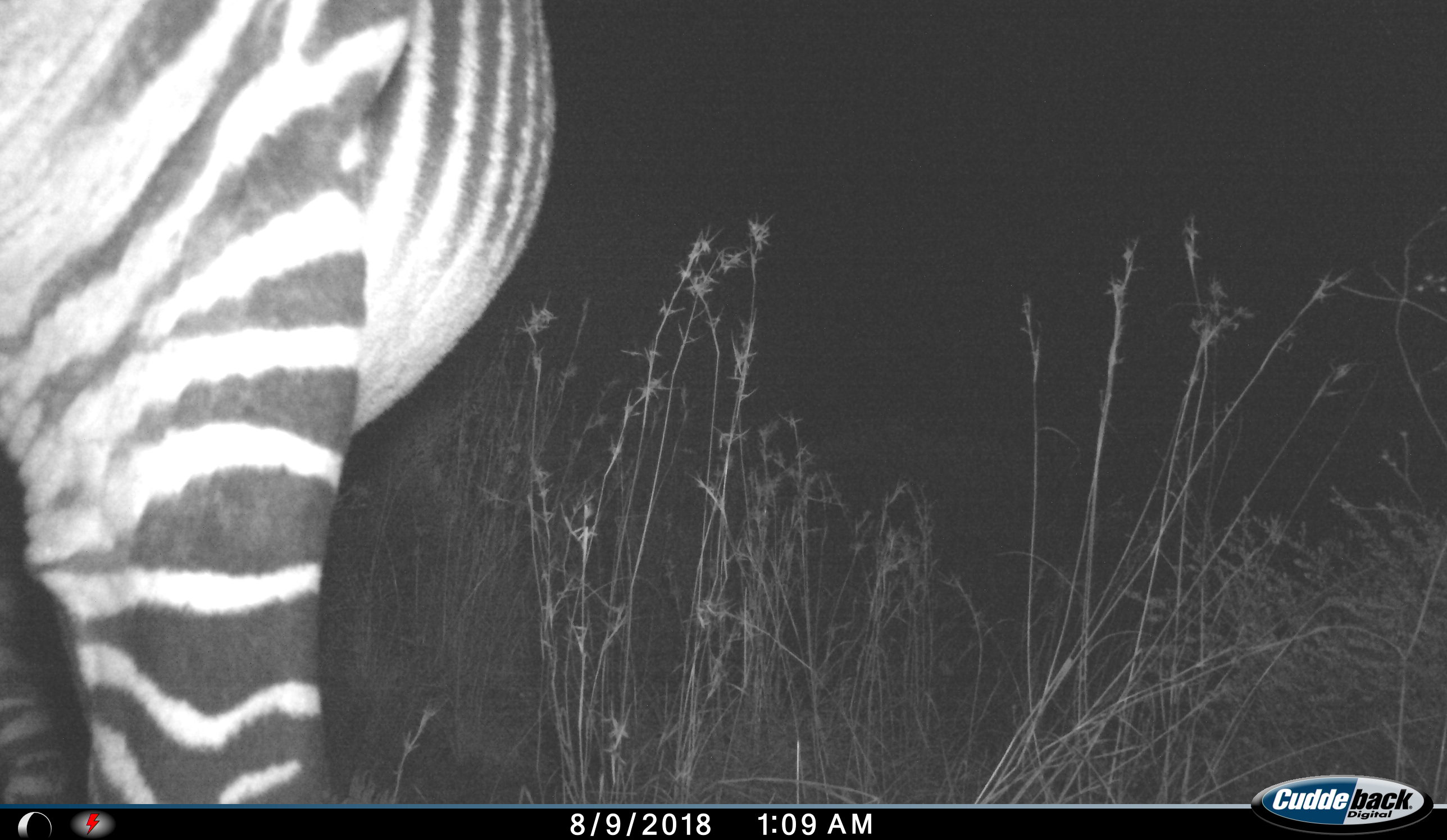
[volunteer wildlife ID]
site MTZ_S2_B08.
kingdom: Animalia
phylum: Chordata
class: Mammalia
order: Perissodactyla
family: Equidae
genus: Equus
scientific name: Equus zebra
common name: mountain zebra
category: zebramountain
Zebramountain (mountain zebra) (Equus zebra), count 1. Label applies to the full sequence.